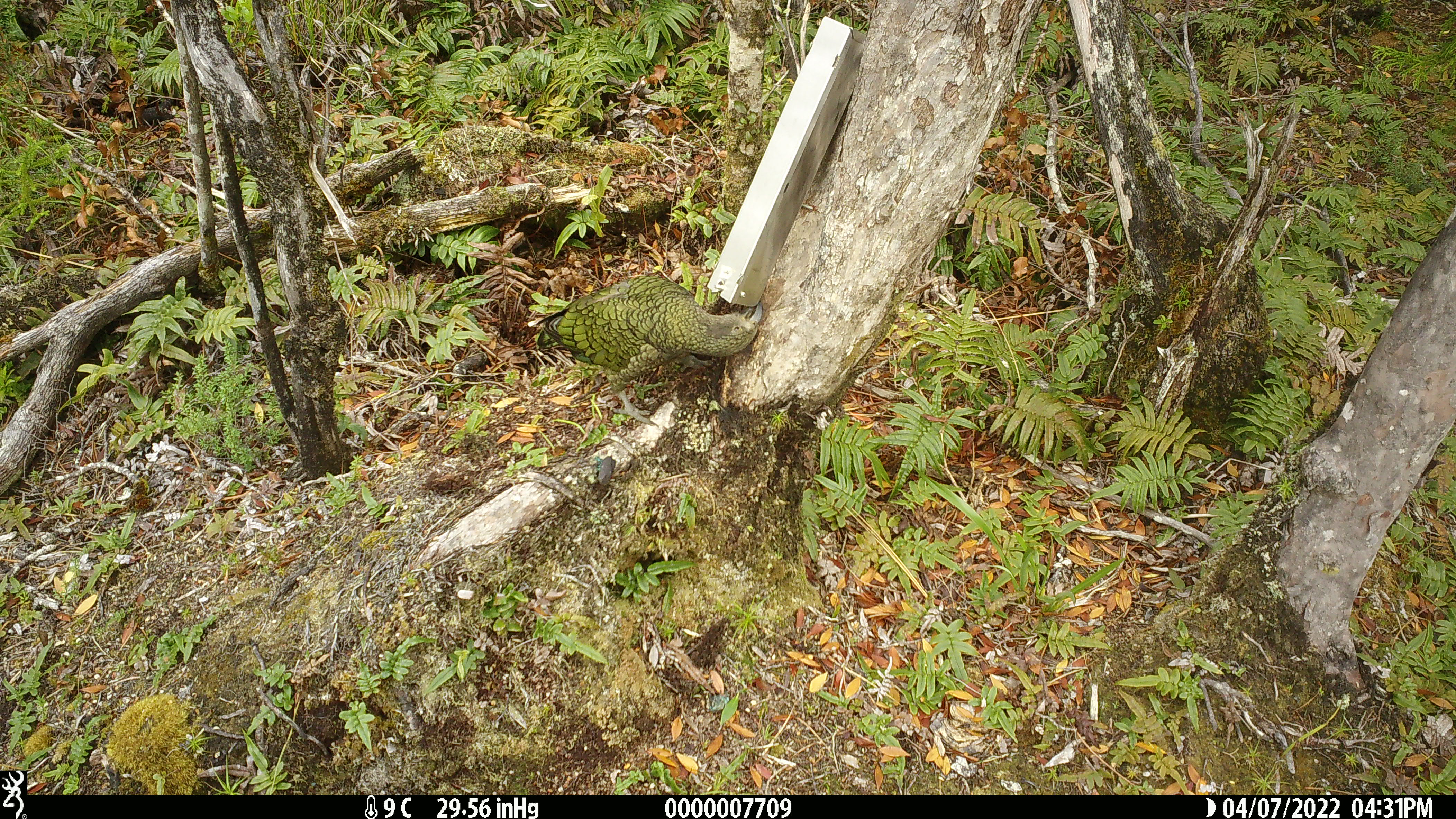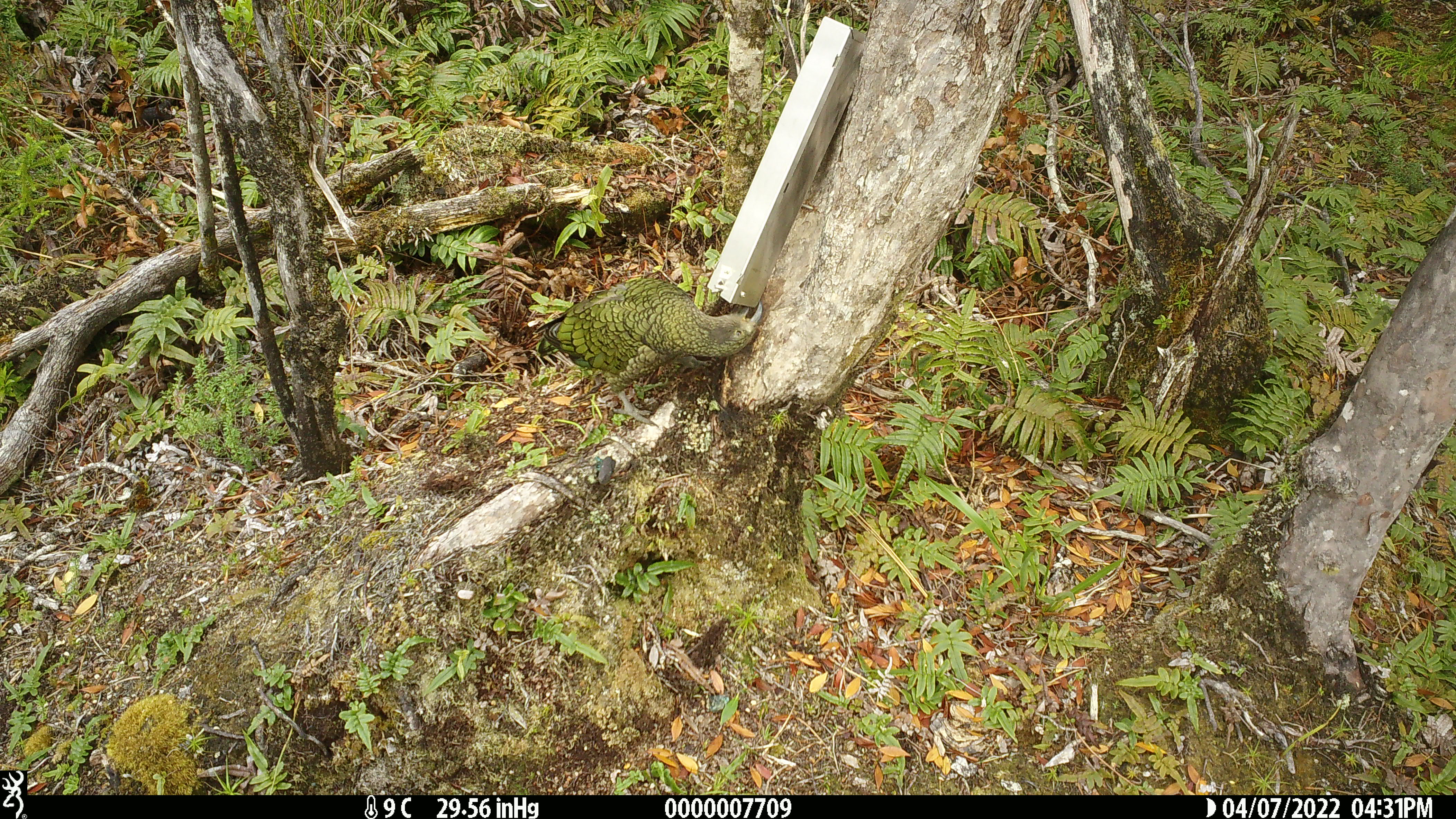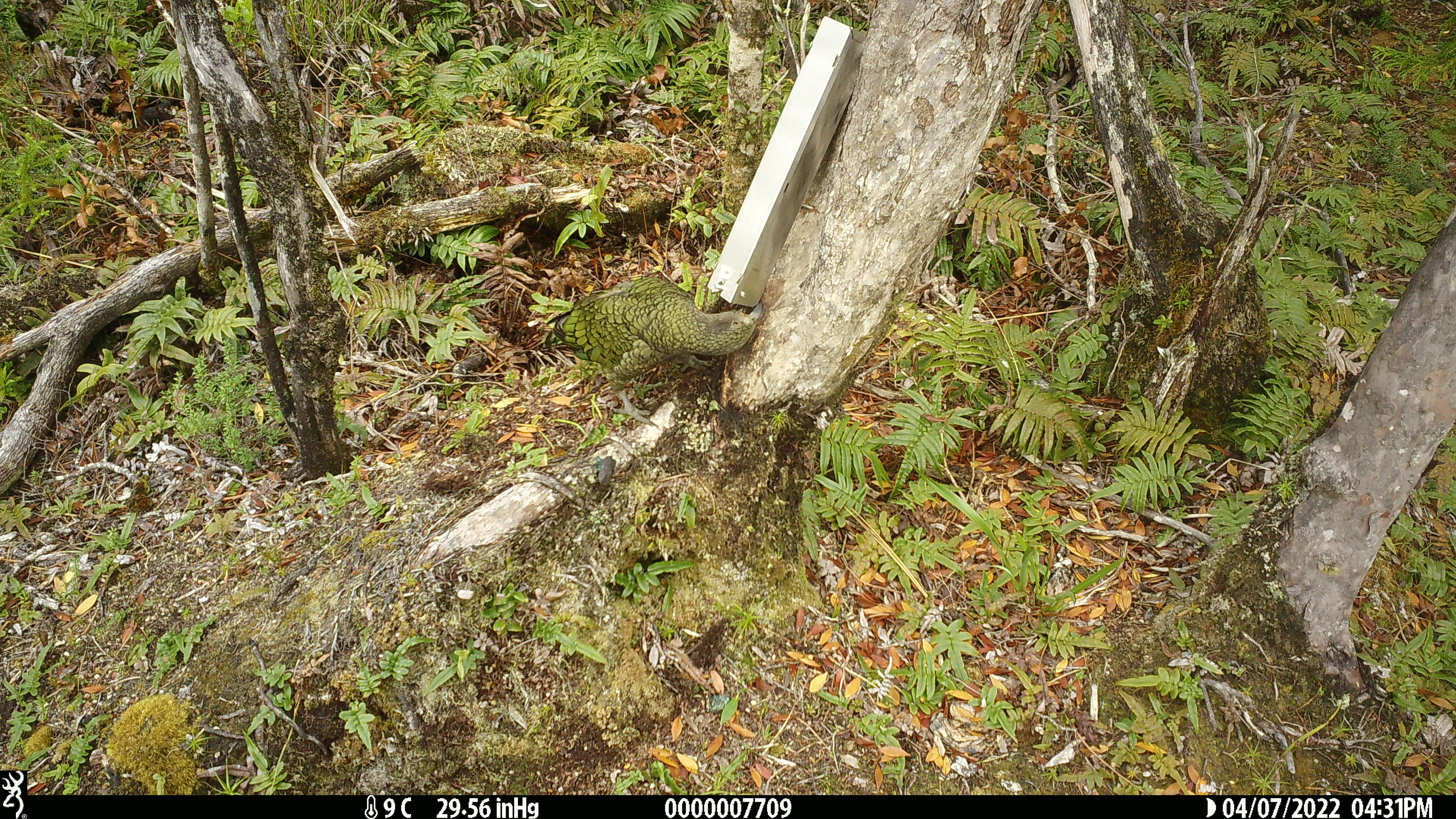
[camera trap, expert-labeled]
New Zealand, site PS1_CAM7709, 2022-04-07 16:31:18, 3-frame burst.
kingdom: Animalia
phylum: Chordata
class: Aves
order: Psittaciformes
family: Strigopidae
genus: Nestor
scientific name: Nestor notabilis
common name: kea